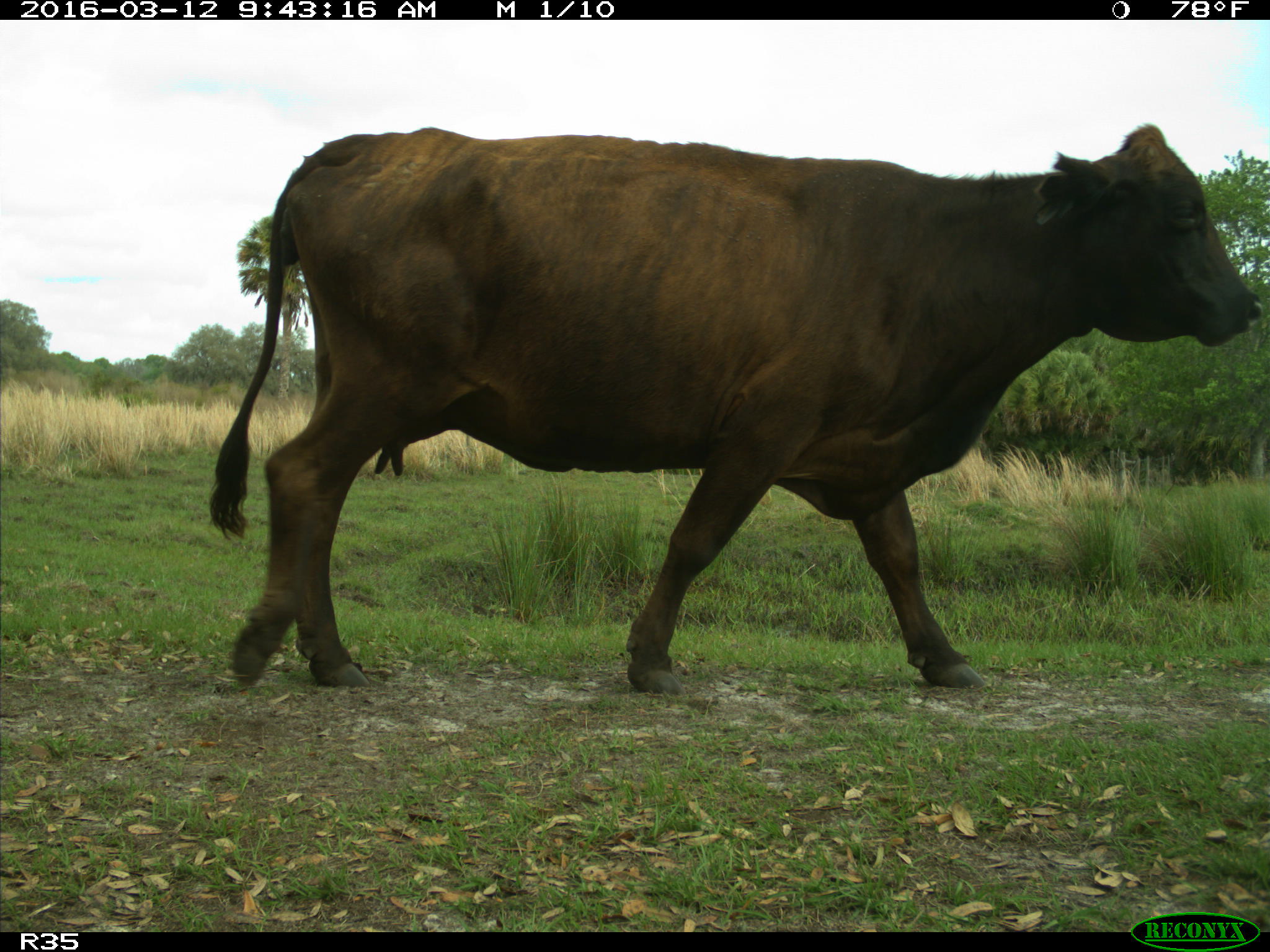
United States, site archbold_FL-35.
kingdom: Animalia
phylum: Chordata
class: Mammalia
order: Artiodactyla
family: Bovidae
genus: Bos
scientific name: Bos taurus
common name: domestic cow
Bos taurus (domestic cow).